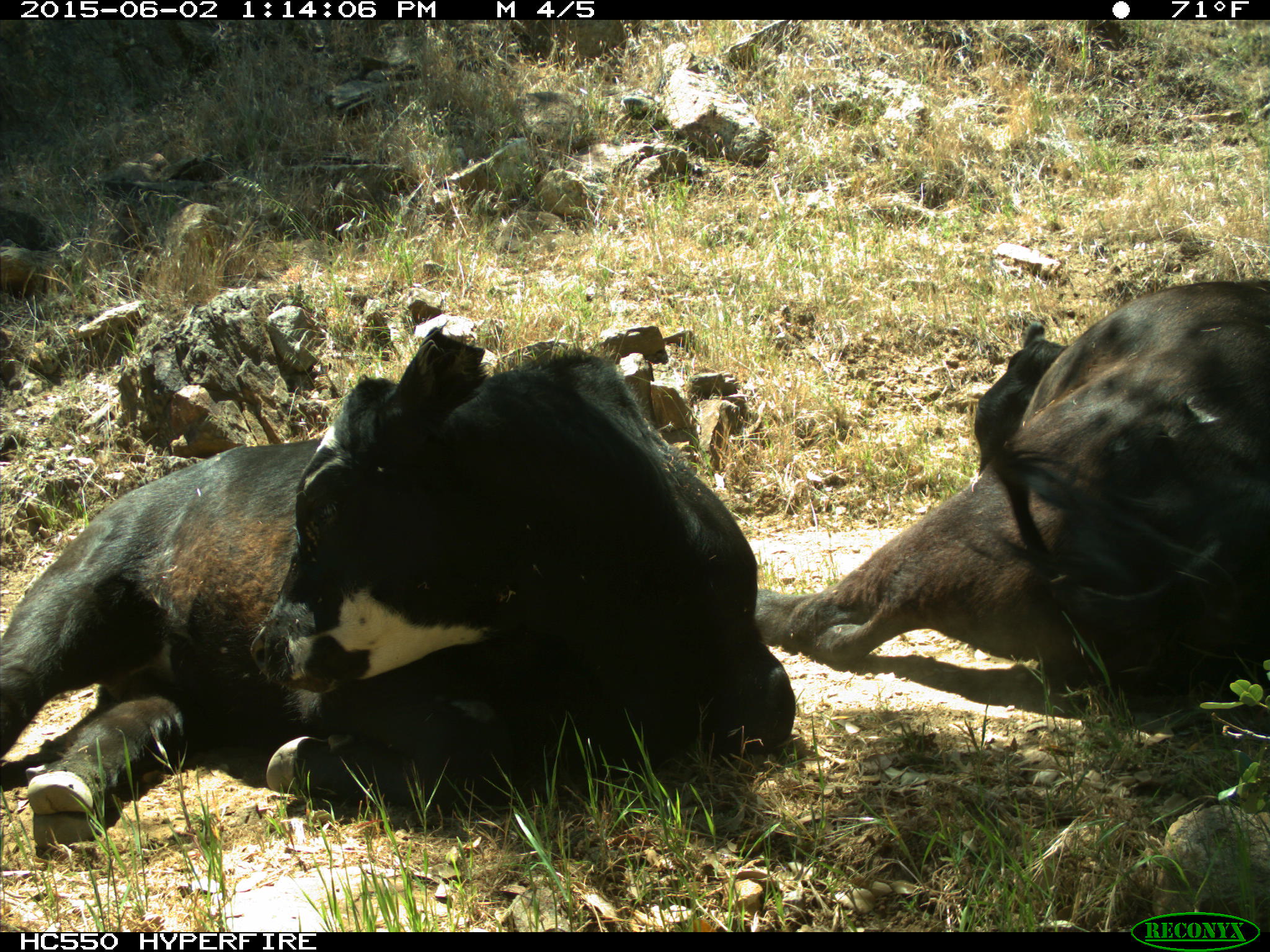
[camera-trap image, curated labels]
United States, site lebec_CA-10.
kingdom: Animalia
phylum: Chordata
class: Mammalia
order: Artiodactyla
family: Bovidae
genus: Bos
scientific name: Bos taurus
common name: domestic cow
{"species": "Bos taurus (domestic cow)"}